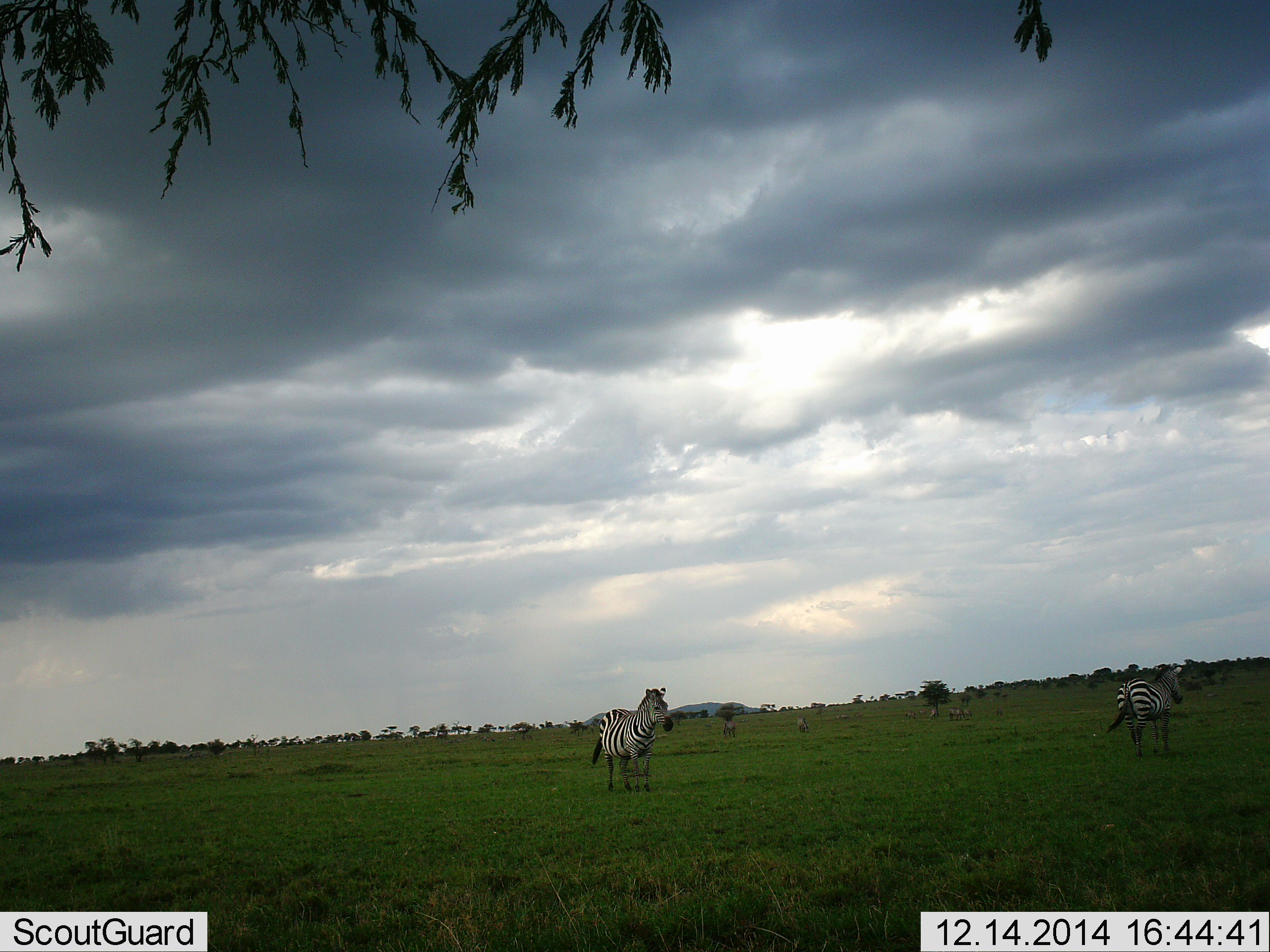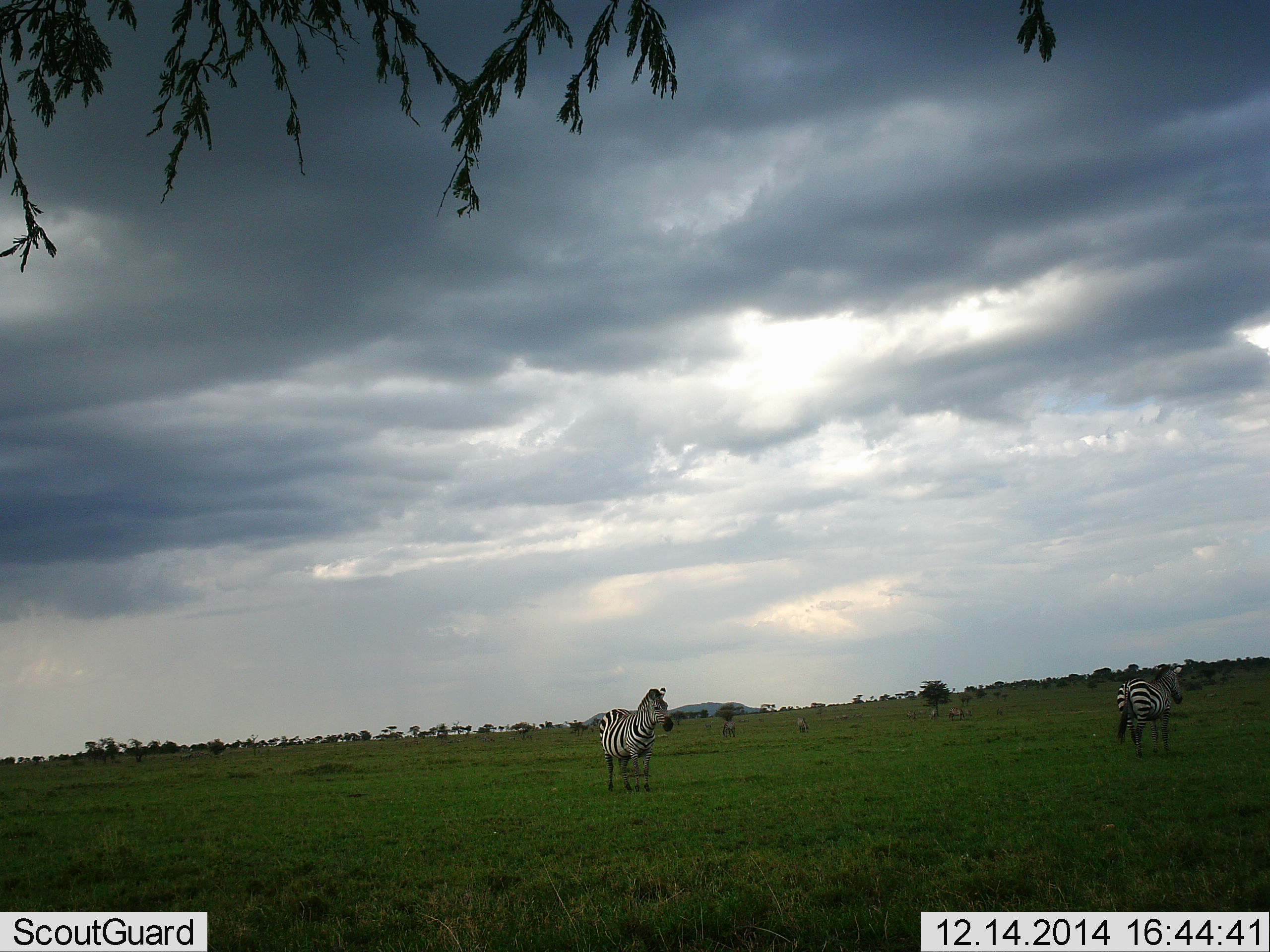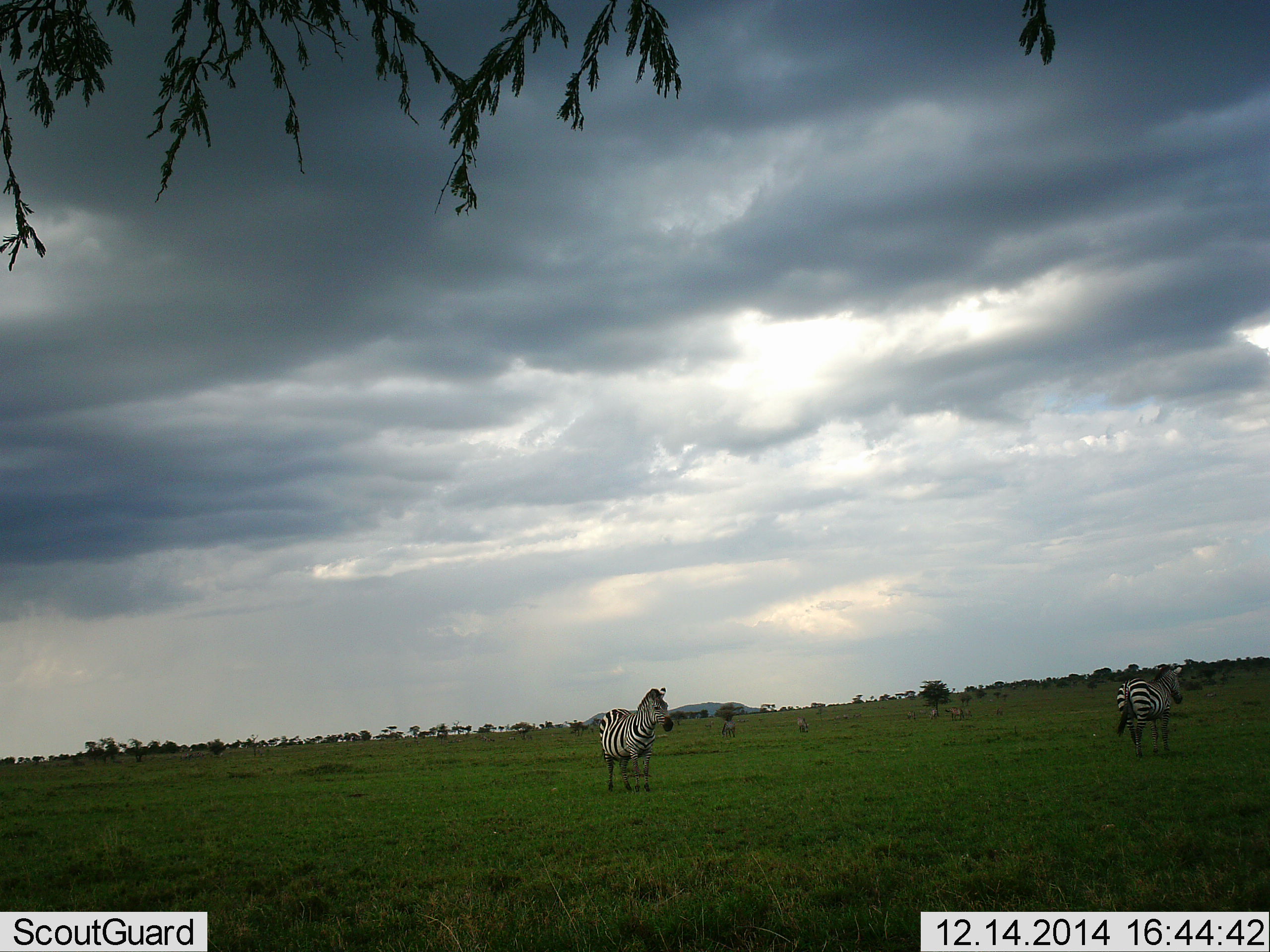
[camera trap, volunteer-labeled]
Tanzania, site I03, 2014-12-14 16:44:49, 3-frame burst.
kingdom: Animalia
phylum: Chordata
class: Mammalia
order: Perissodactyla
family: Equidae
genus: Equus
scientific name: Equus quagga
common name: plains zebra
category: zebra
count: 6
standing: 80%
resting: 0%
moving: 30%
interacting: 0%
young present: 0%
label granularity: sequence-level